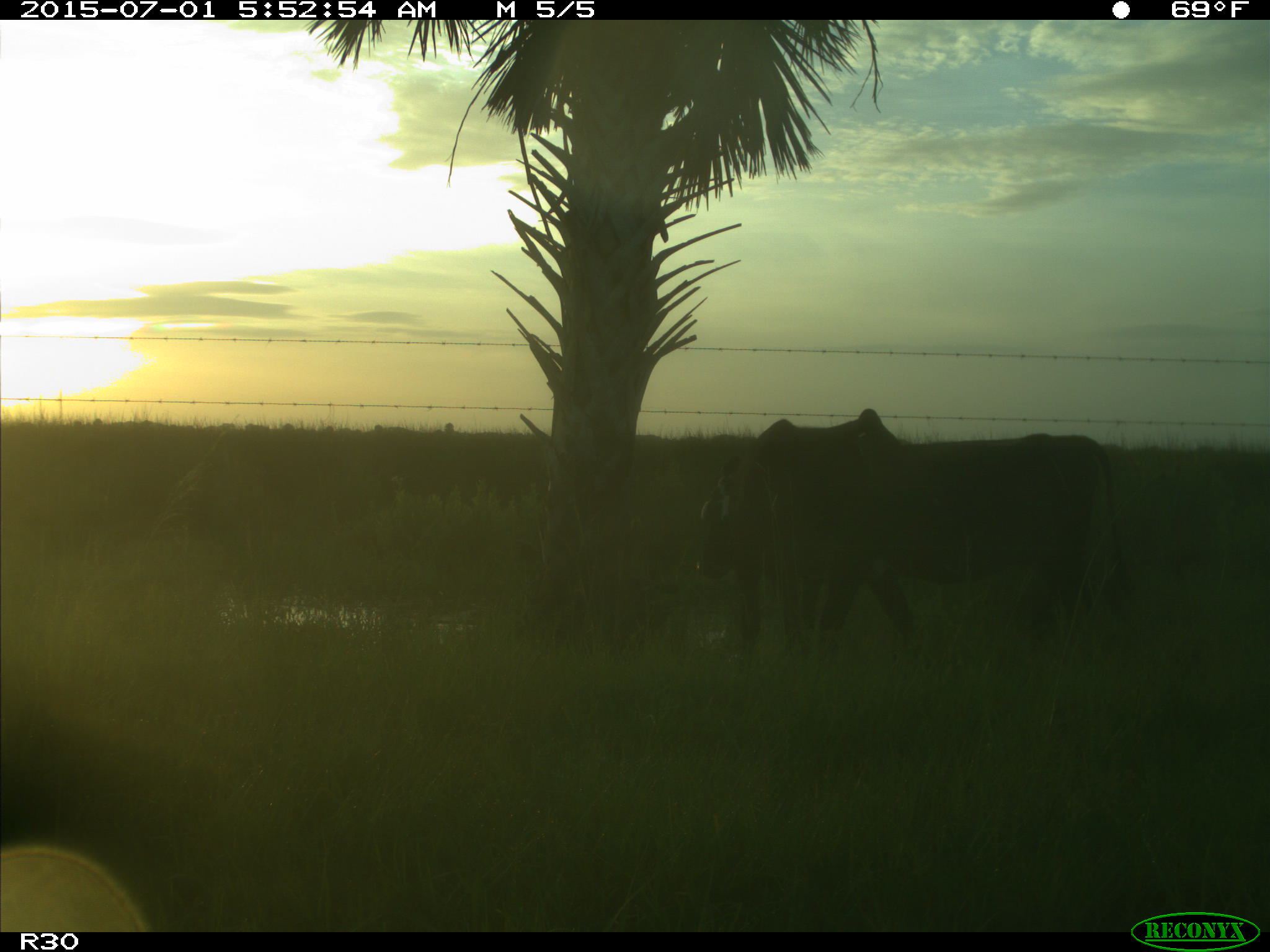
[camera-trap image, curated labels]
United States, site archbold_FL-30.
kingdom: Animalia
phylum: Chordata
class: Mammalia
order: Artiodactyla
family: Bovidae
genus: Bos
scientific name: Bos taurus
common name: domestic cow